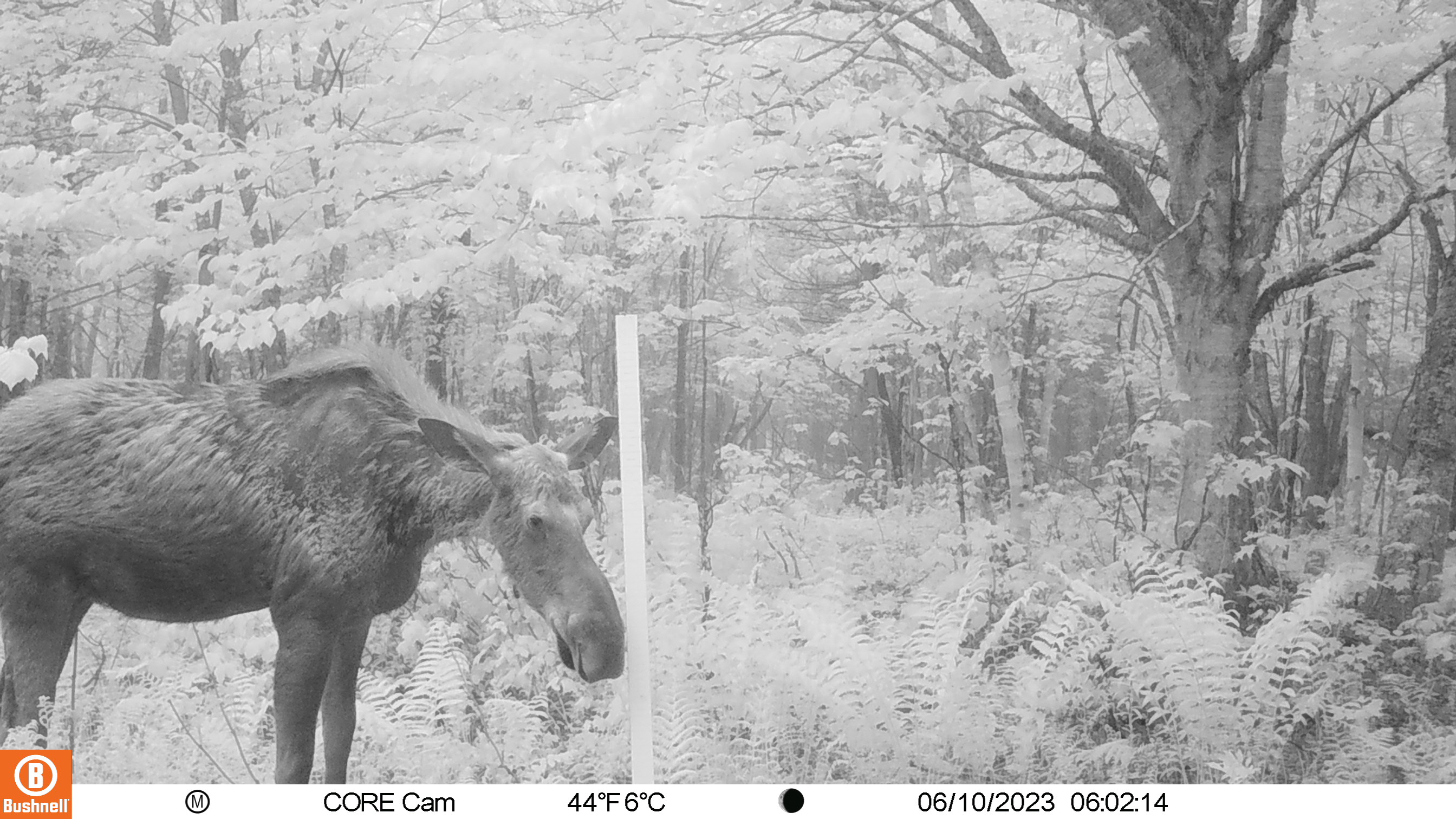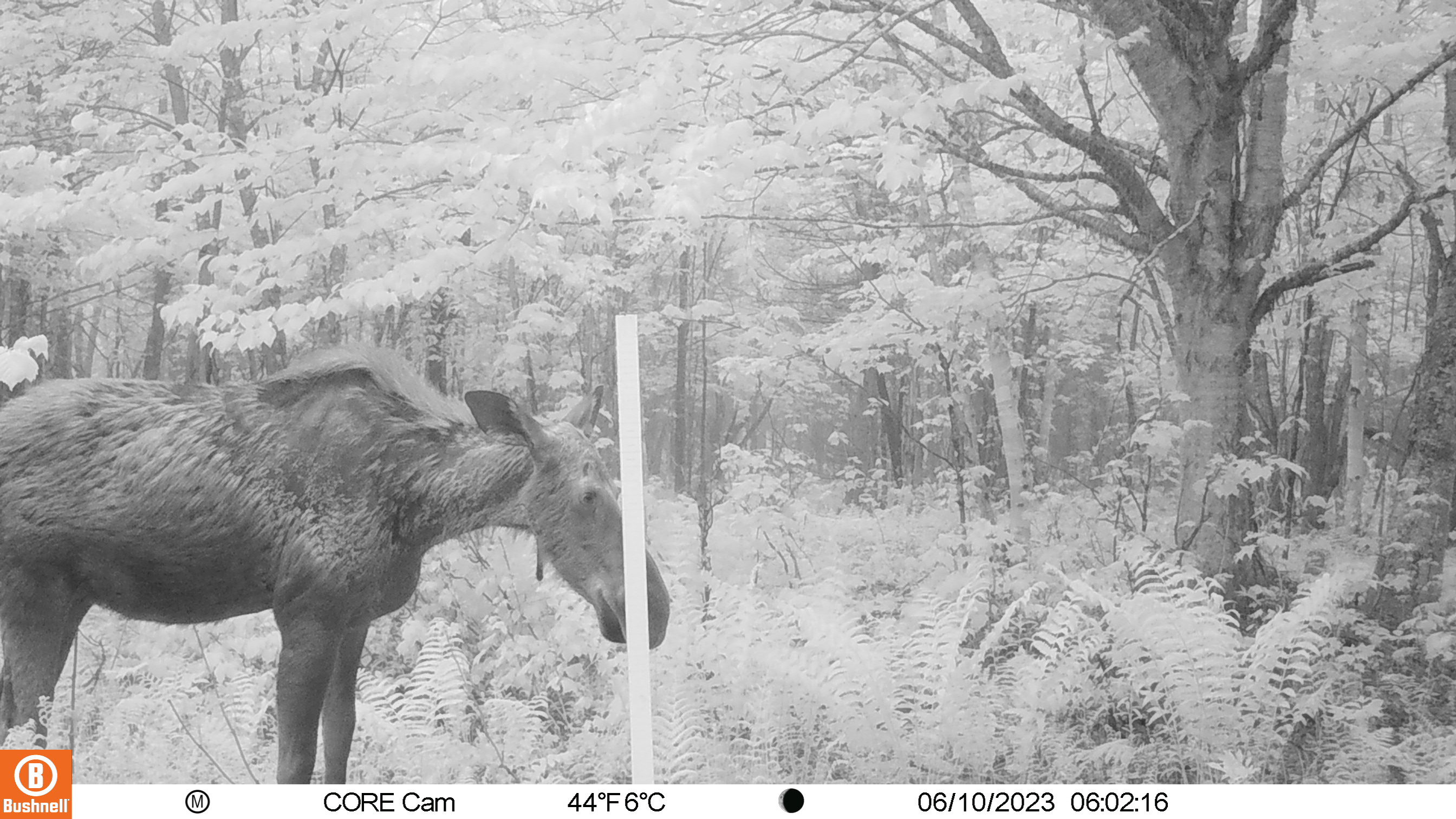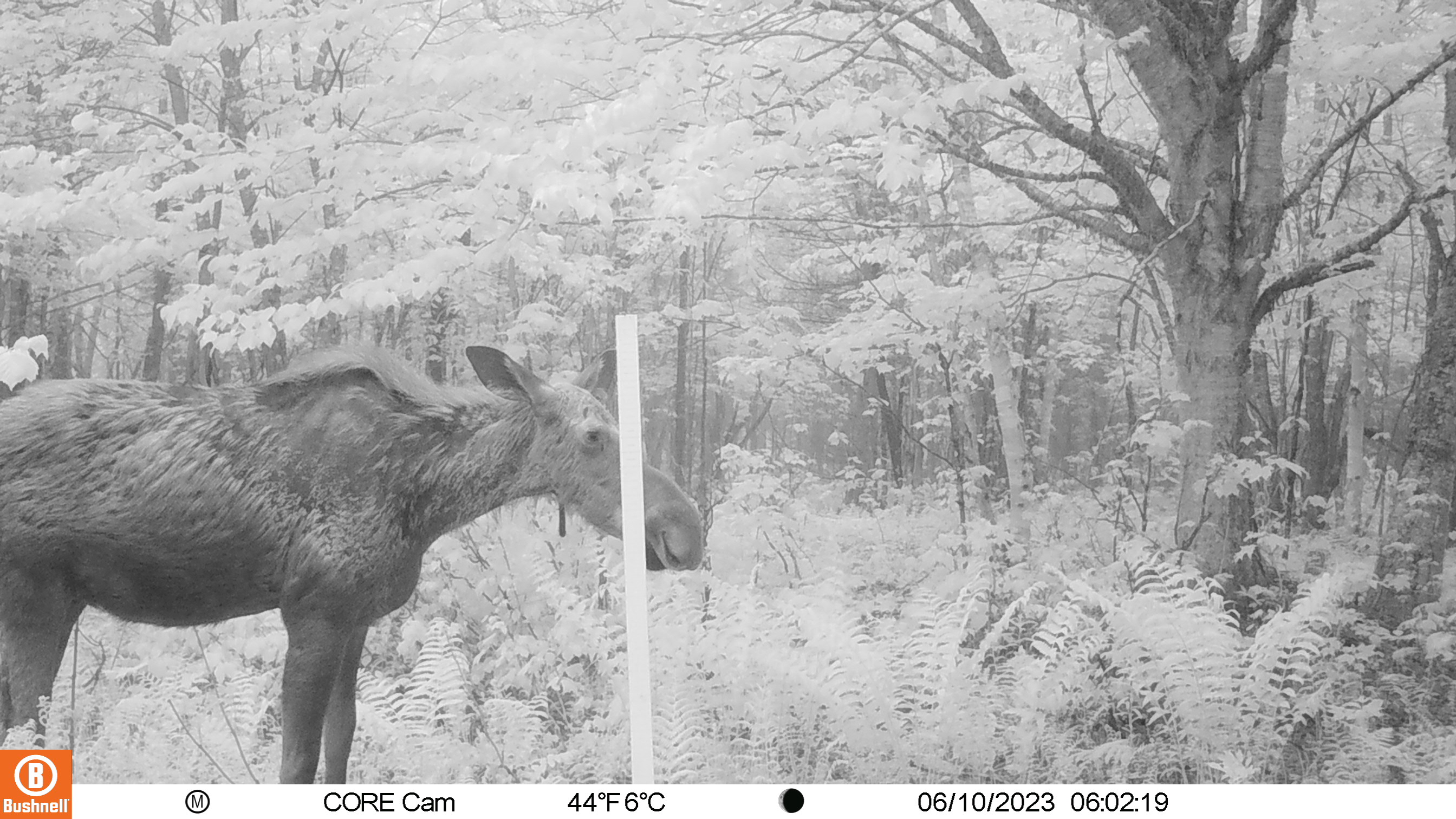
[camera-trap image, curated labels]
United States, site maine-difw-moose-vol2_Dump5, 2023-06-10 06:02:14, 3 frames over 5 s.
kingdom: Animalia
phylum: Chordata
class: Mammalia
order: Artiodactyla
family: Cervidae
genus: Alces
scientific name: Alces alces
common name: moose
Moose (Alces alces).